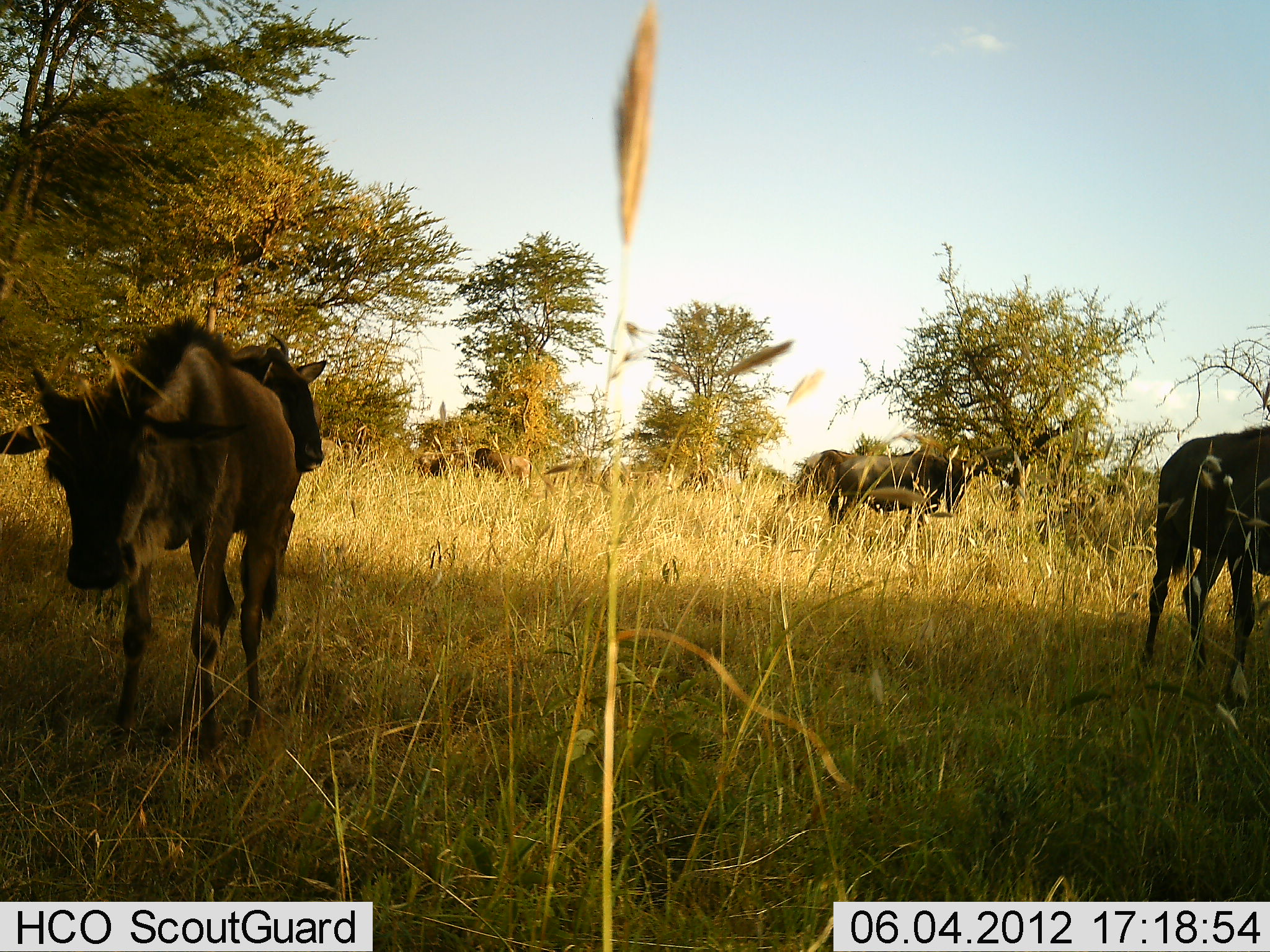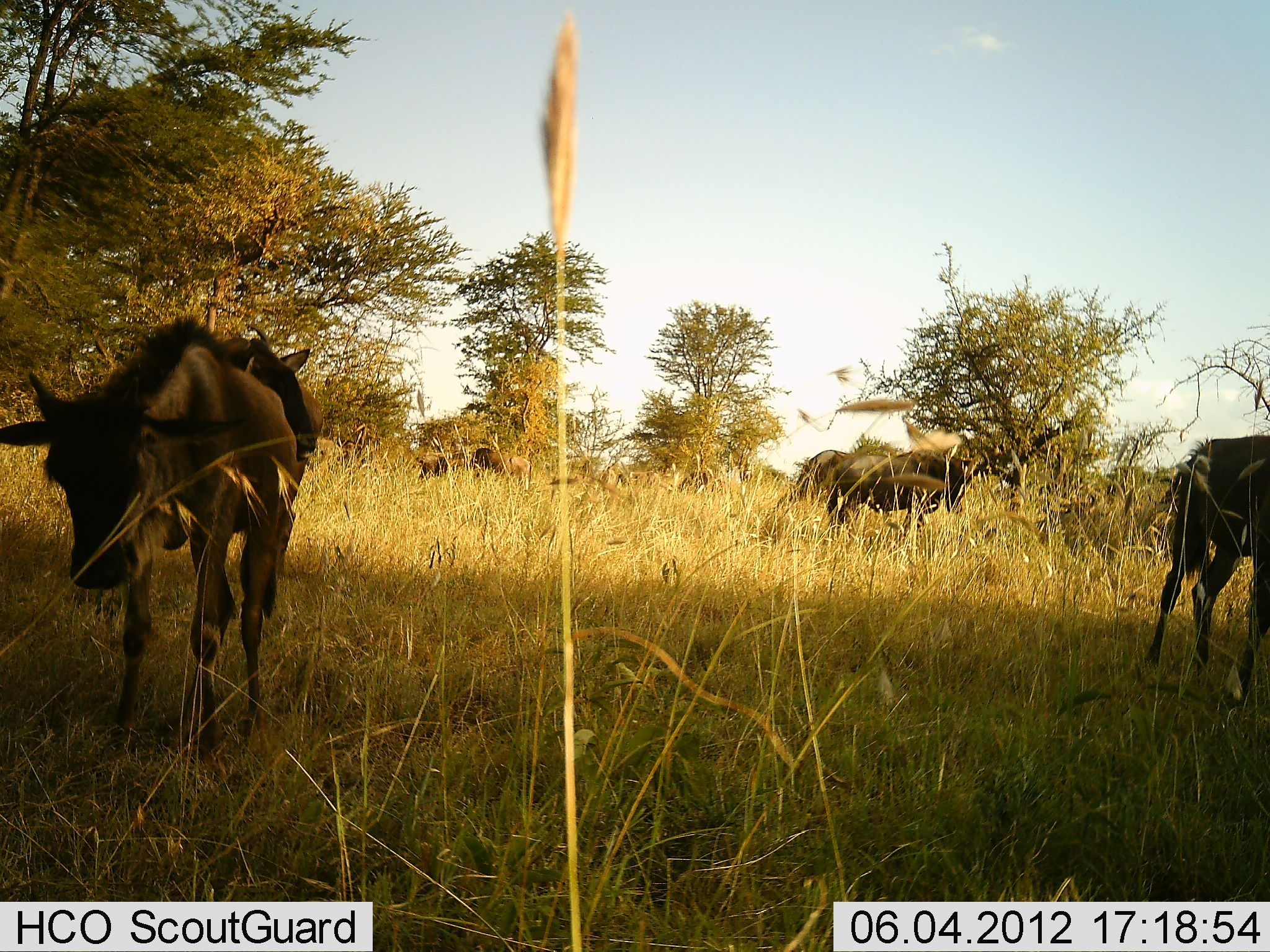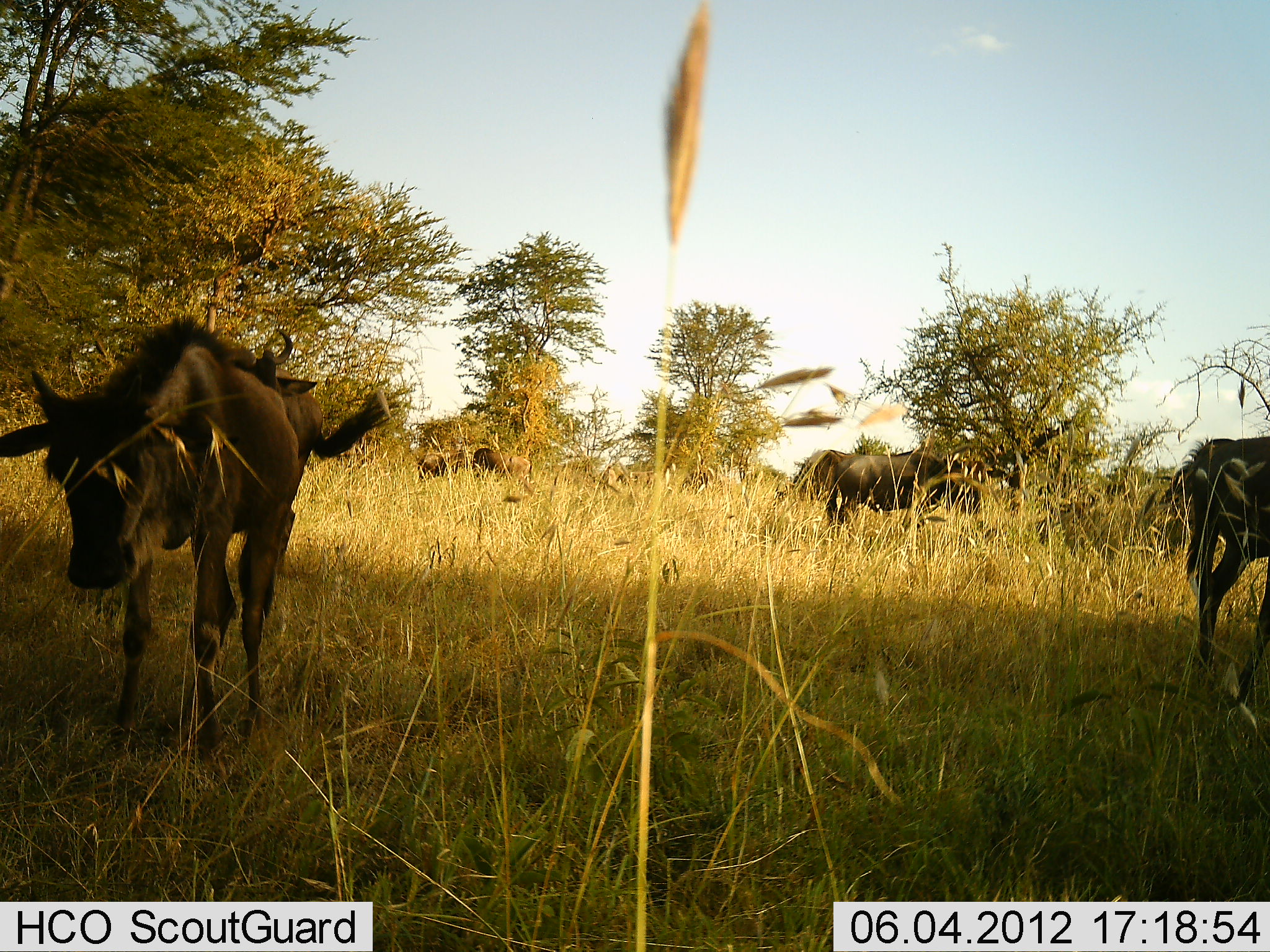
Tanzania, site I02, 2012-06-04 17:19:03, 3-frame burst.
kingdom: Animalia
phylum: Chordata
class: Mammalia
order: Artiodactyla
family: Bovidae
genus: Connochaetes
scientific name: Connochaetes taurinus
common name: blue wildebeest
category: wildebeest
Wildebeest (blue wildebeest) (Connochaetes taurinus), count 5. Behavior (volunteer vote fractions): standing 90%, resting 10%, moving 20%, interacting 0%. Young present (vote fraction): 20%. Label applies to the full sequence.